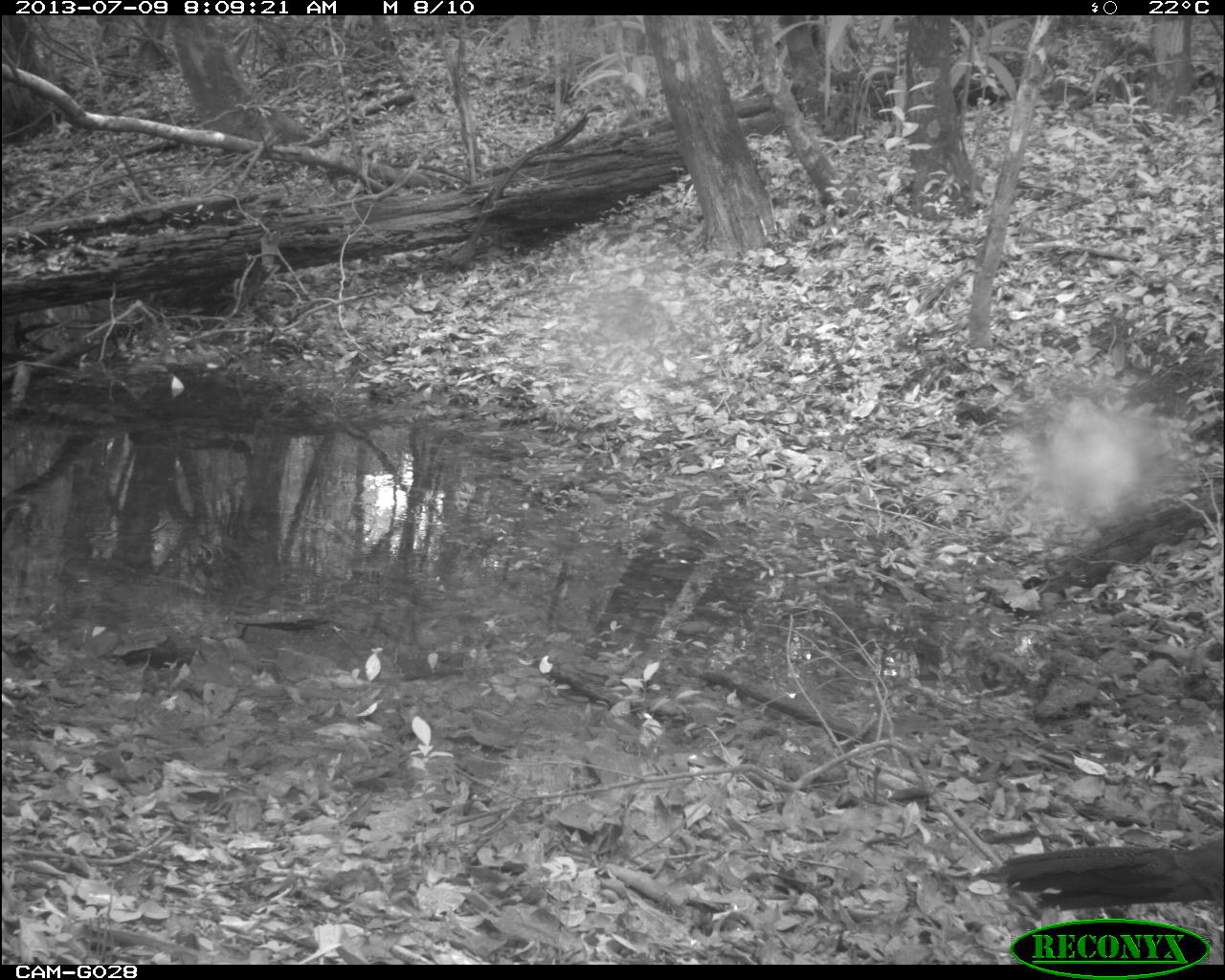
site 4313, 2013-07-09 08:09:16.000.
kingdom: Animalia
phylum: Chordata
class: Aves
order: Galliformes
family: Cracidae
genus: Crax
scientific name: Crax rubra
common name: great curassow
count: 3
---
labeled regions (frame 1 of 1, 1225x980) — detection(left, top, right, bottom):
crax rubra: detection(967, 833, 1221, 910)